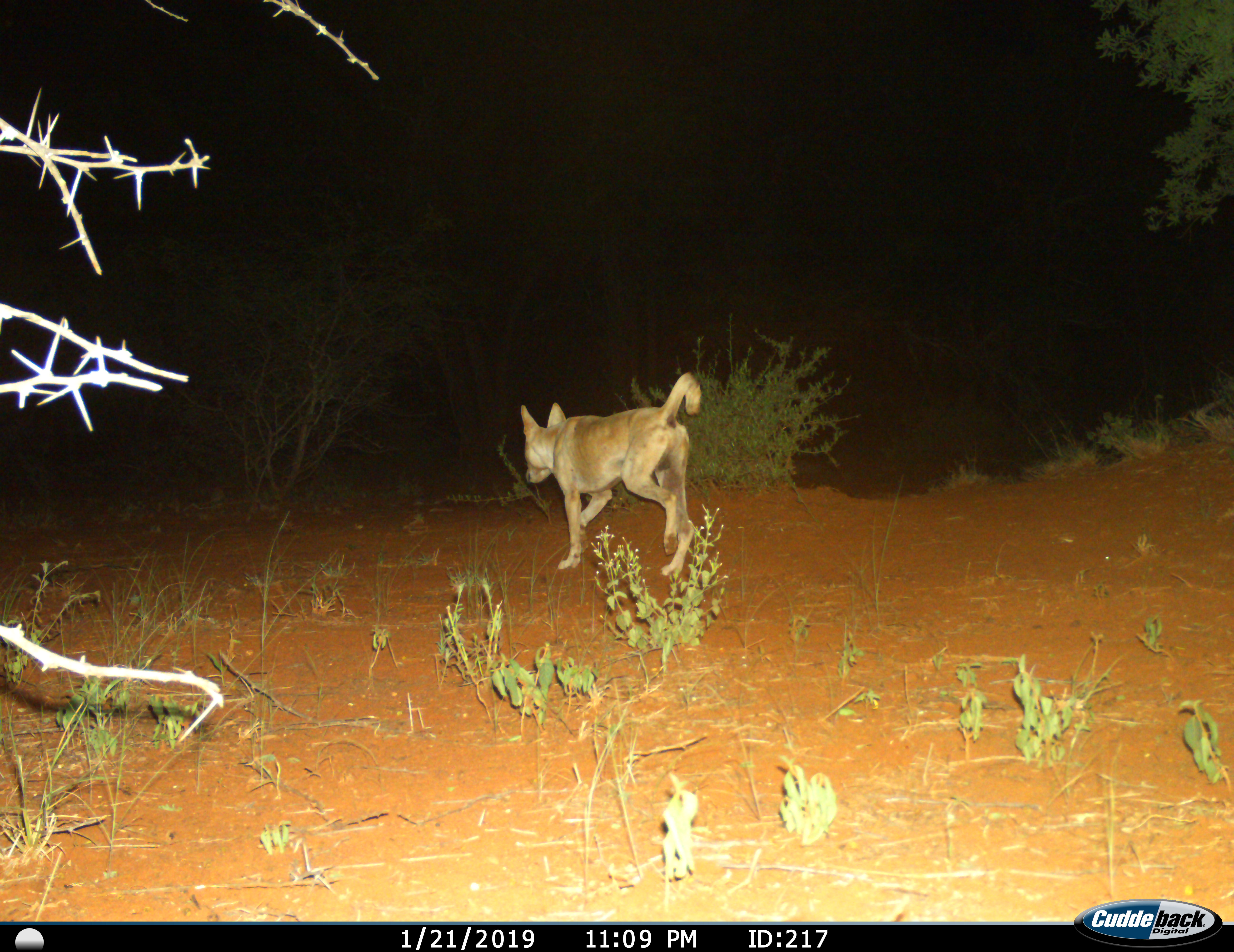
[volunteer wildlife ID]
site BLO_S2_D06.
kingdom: Animalia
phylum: Chordata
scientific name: Vertebrata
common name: domestic animal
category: domesticanimal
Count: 1.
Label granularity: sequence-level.